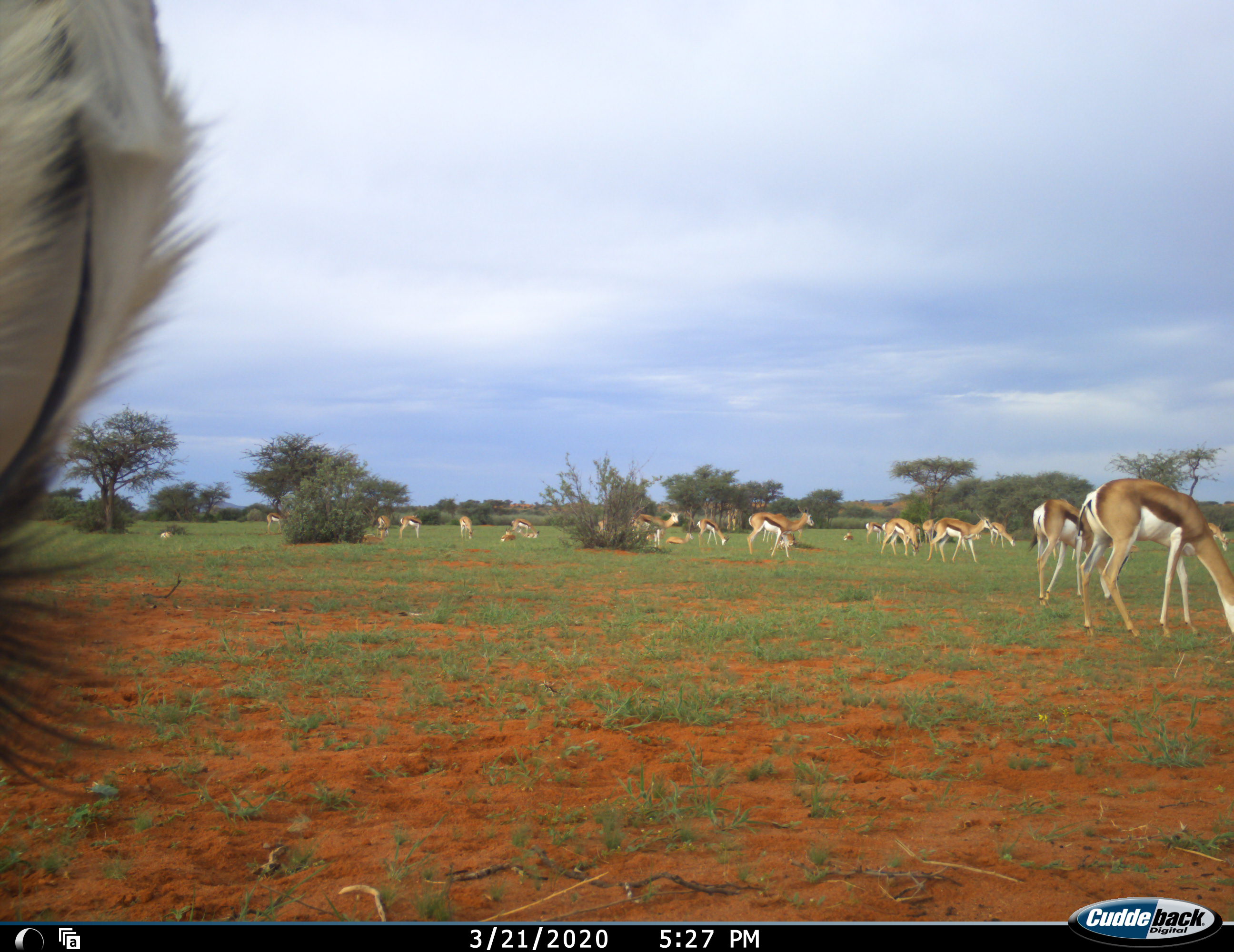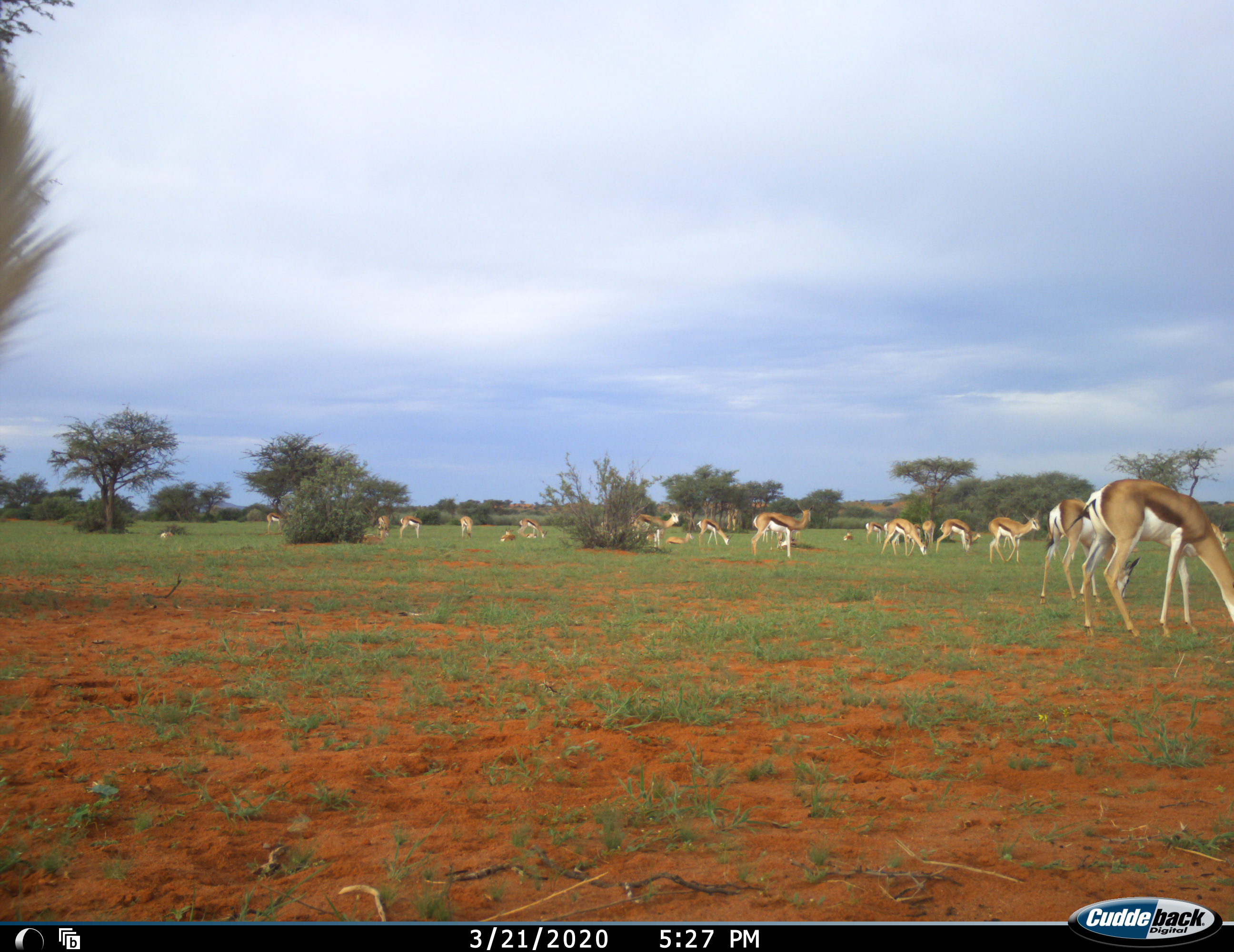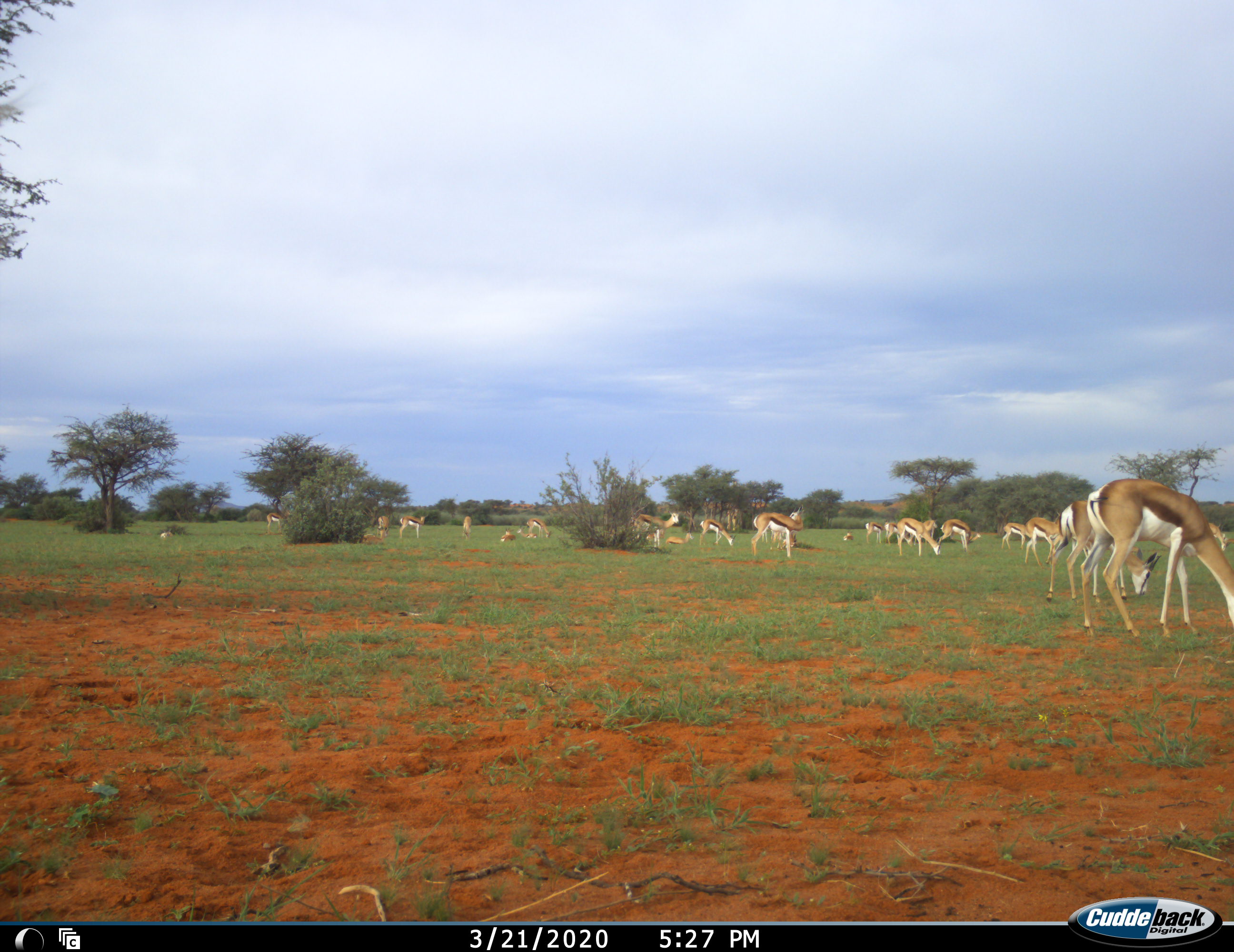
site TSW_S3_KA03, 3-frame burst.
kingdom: Animalia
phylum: Chordata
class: Mammalia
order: Artiodactyla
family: Bovidae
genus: Antidorcas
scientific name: Antidorcas marsupialis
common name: springbok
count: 11-50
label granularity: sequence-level